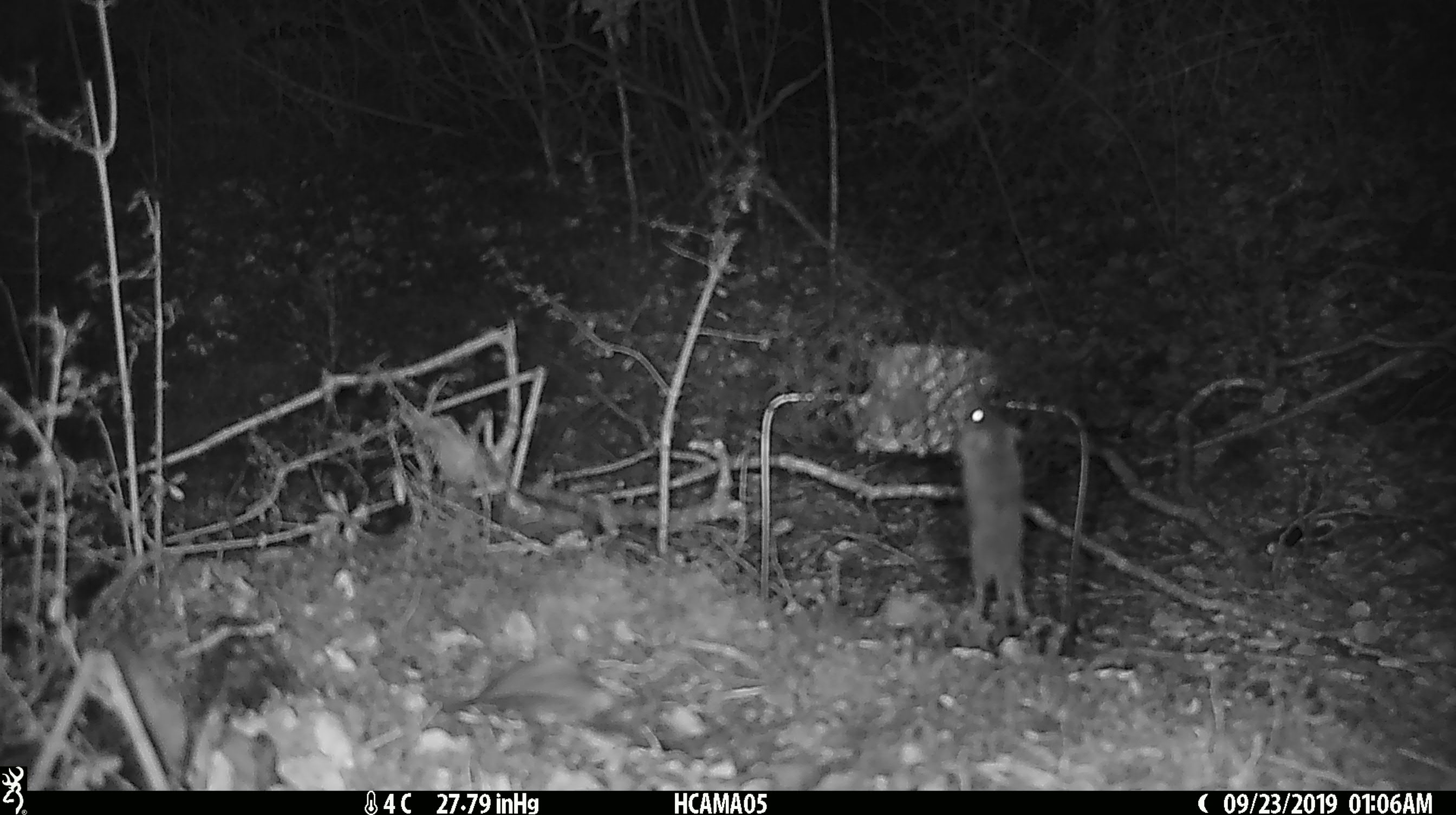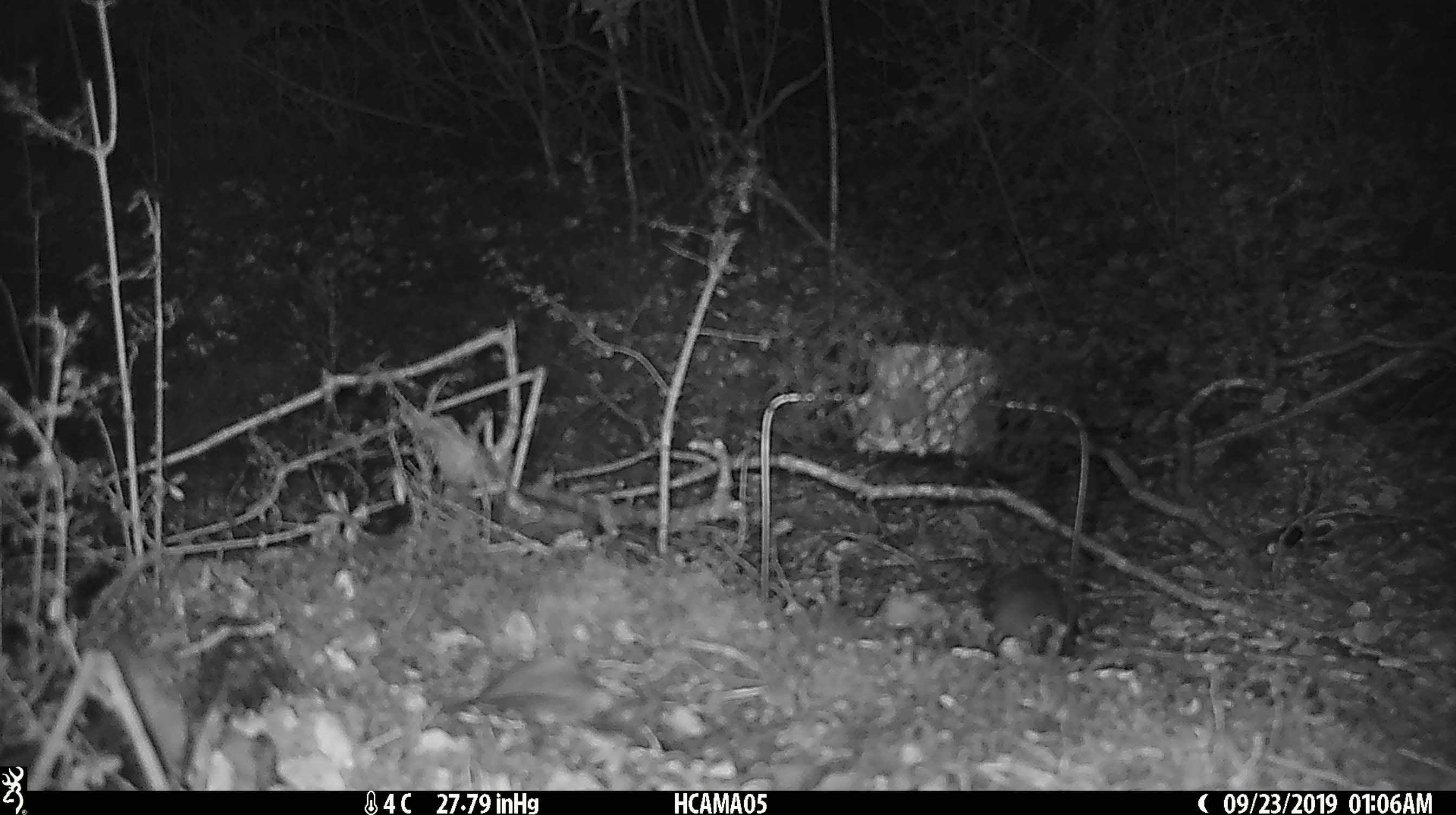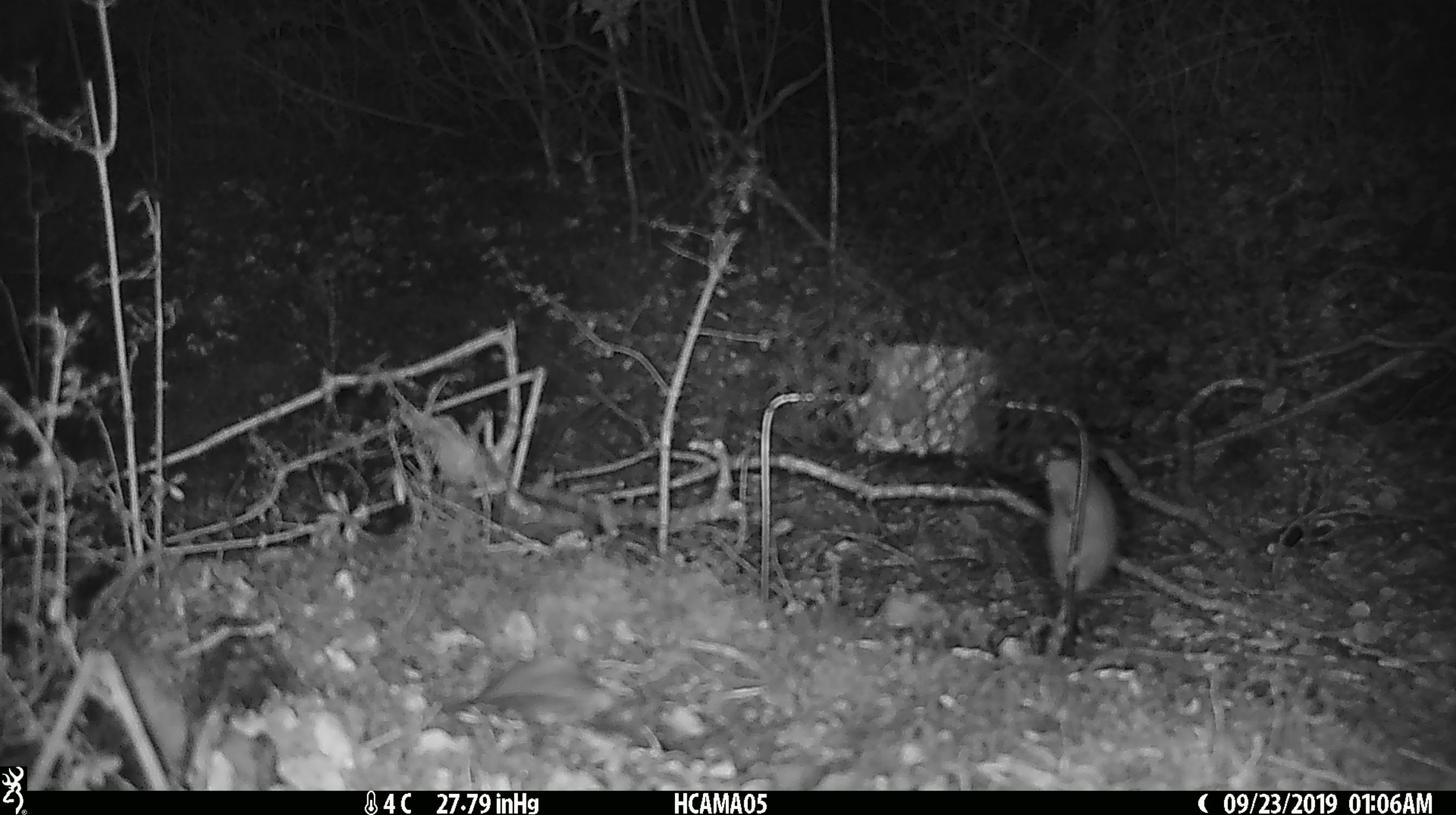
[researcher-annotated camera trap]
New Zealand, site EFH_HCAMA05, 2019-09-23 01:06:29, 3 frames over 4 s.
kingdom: Animalia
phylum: Chordata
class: Mammalia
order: Rodentia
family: Muridae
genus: Mus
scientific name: Mus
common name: mouse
Mouse (Mus).